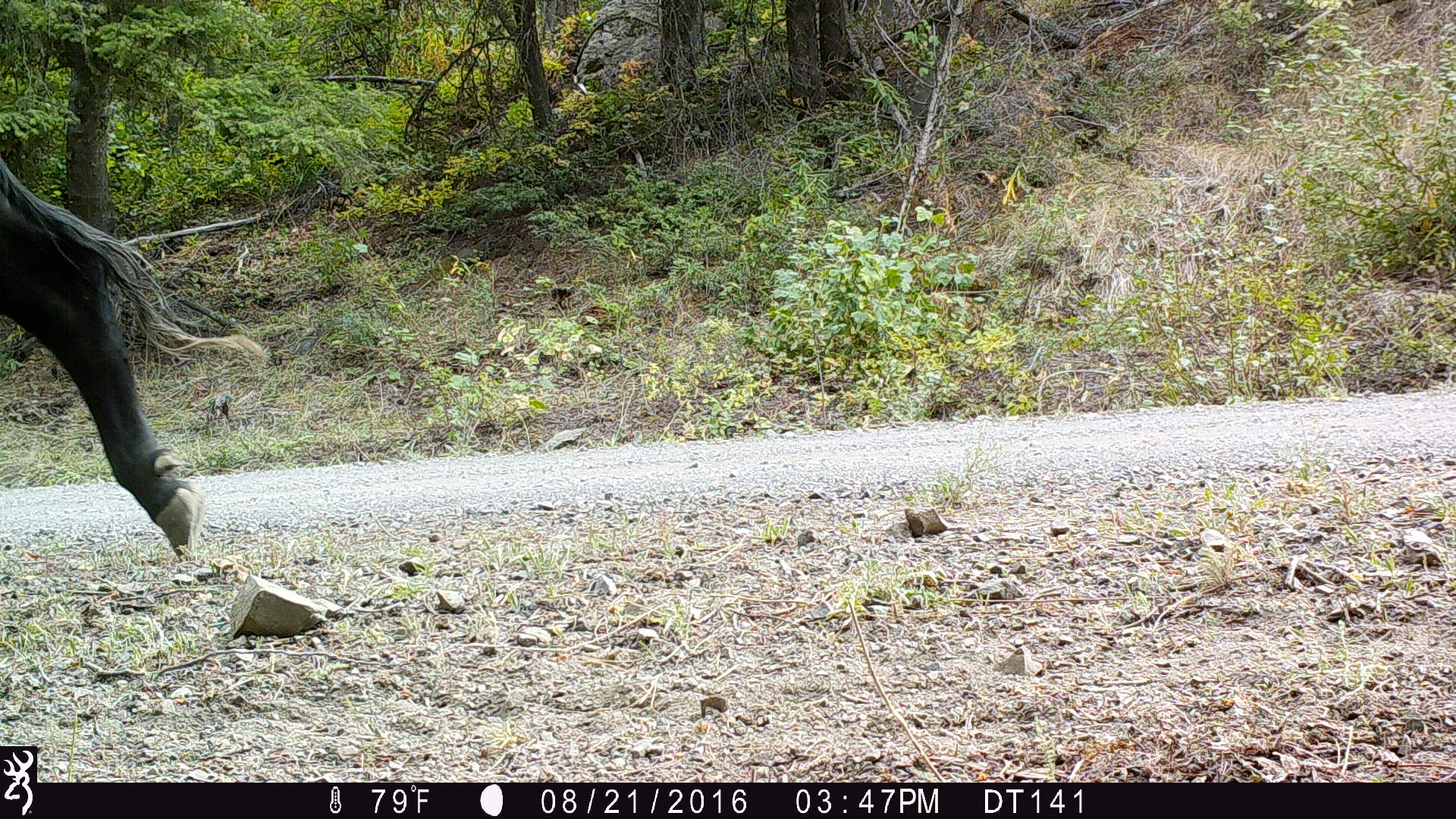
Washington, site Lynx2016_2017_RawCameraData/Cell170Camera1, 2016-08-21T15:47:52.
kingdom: Animalia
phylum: Chordata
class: Mammalia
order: Artiodactyla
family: Bovidae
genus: Bos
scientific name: Bos taurus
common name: domestic cattle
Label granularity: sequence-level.